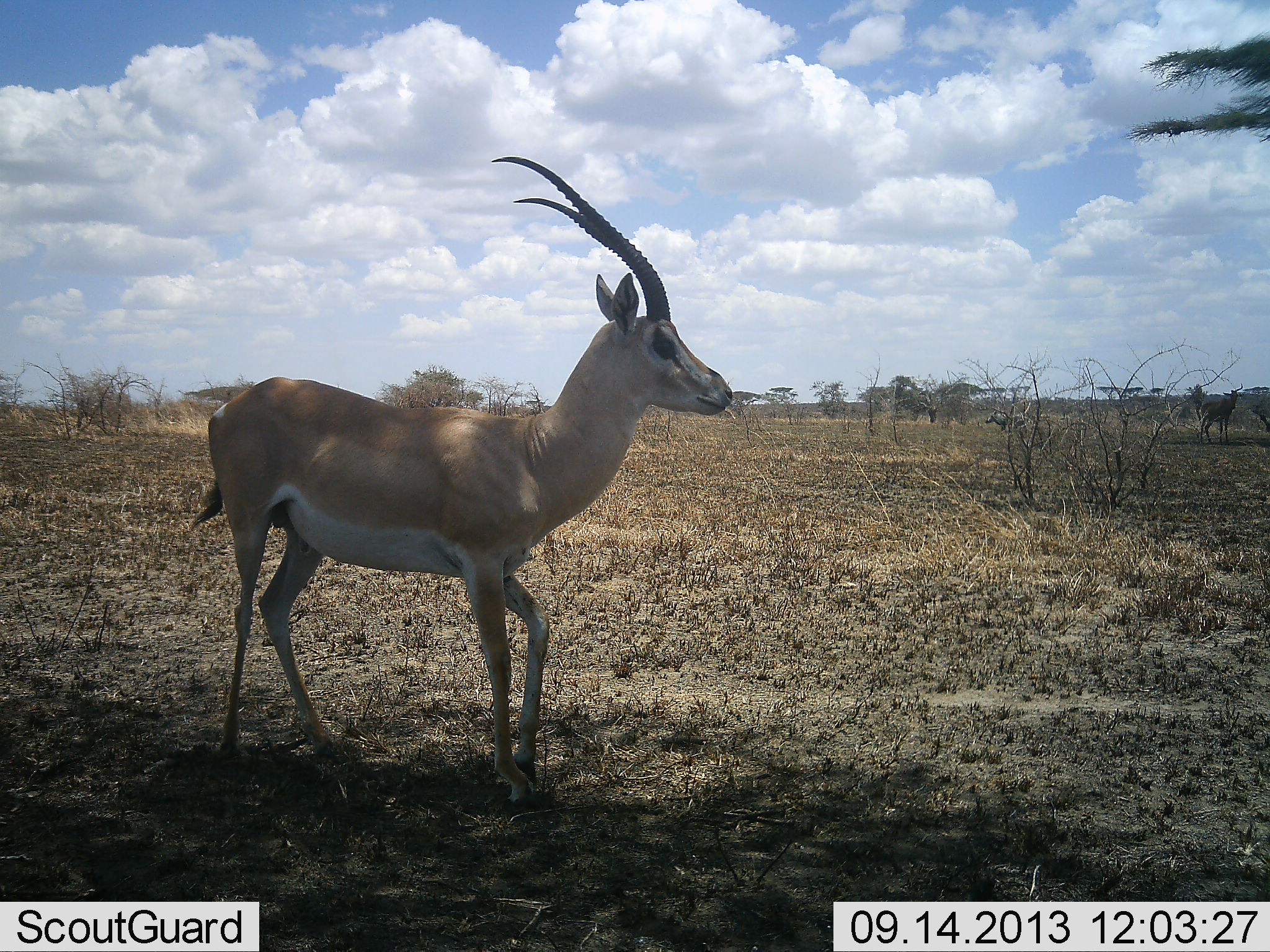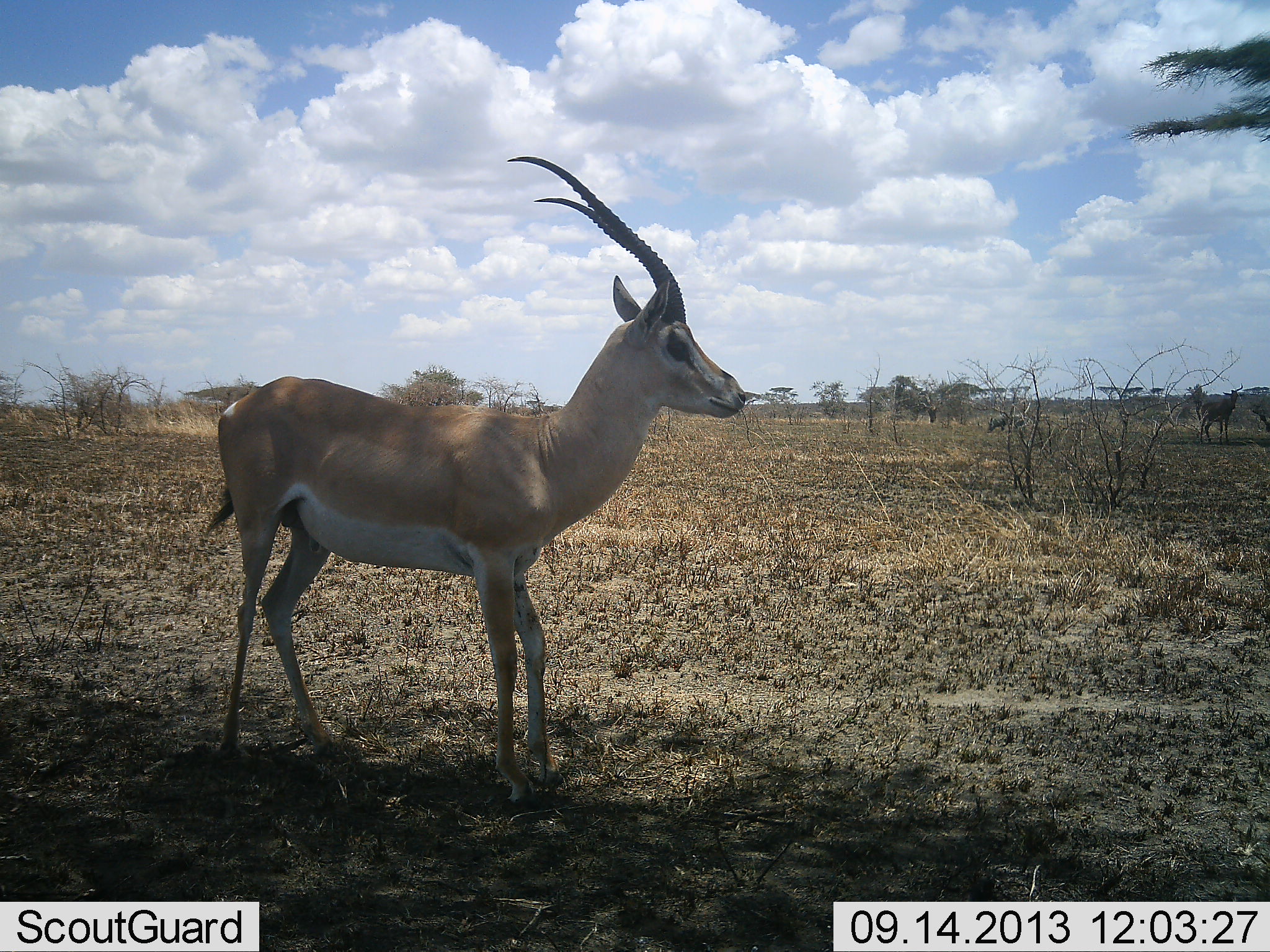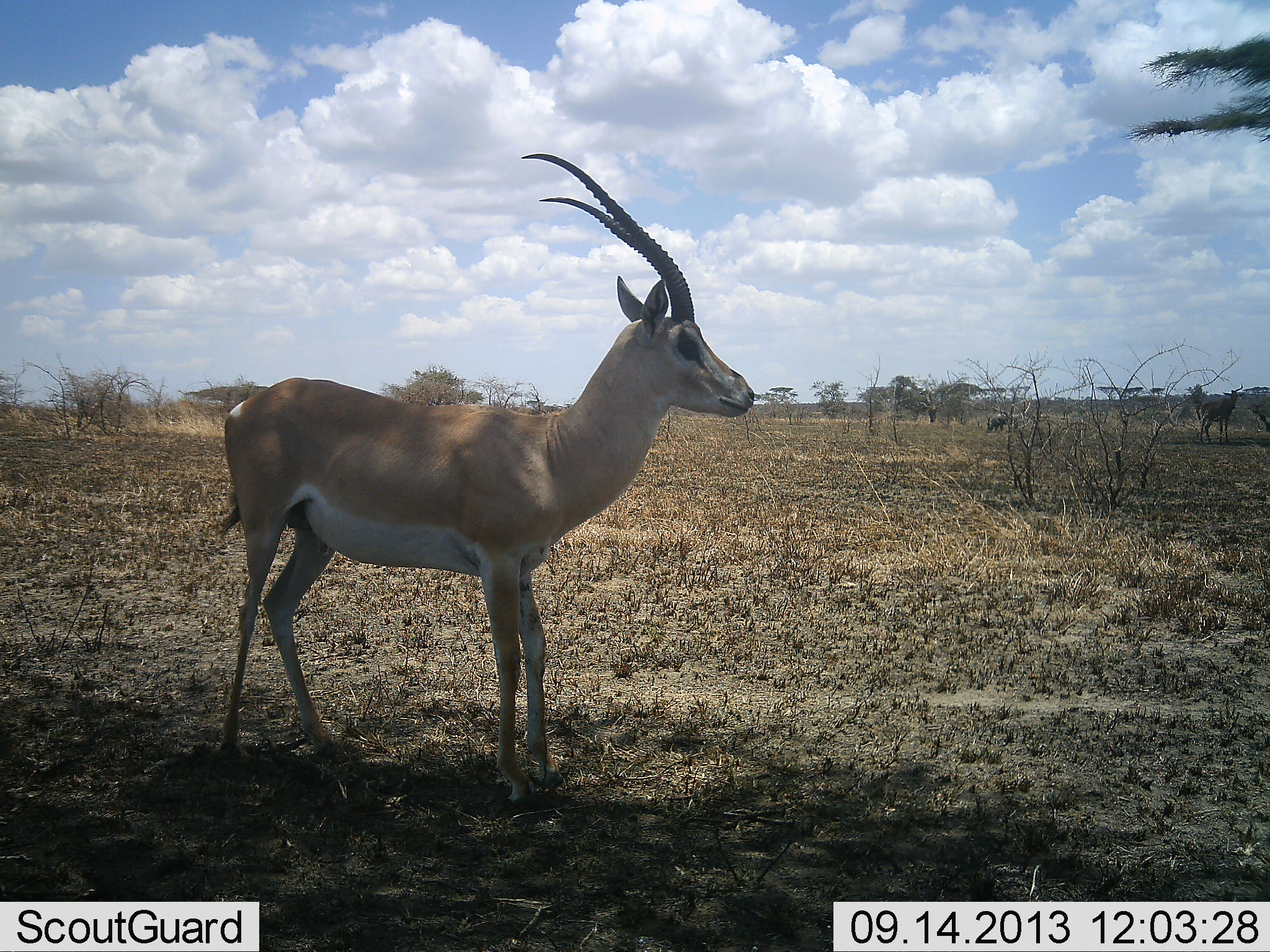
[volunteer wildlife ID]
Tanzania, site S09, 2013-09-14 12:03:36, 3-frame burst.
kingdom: Animalia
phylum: Chordata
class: Mammalia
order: Artiodactyla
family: Bovidae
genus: Nanger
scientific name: Nanger granti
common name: grant's gazelle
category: gazellegrants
Gazellegrants (grant's gazelle) (Nanger granti), count 1. Behavior (volunteer vote fractions): standing 96%, resting 8%, moving 0%, interacting 0%. Young present (vote fraction): 0%. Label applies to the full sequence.